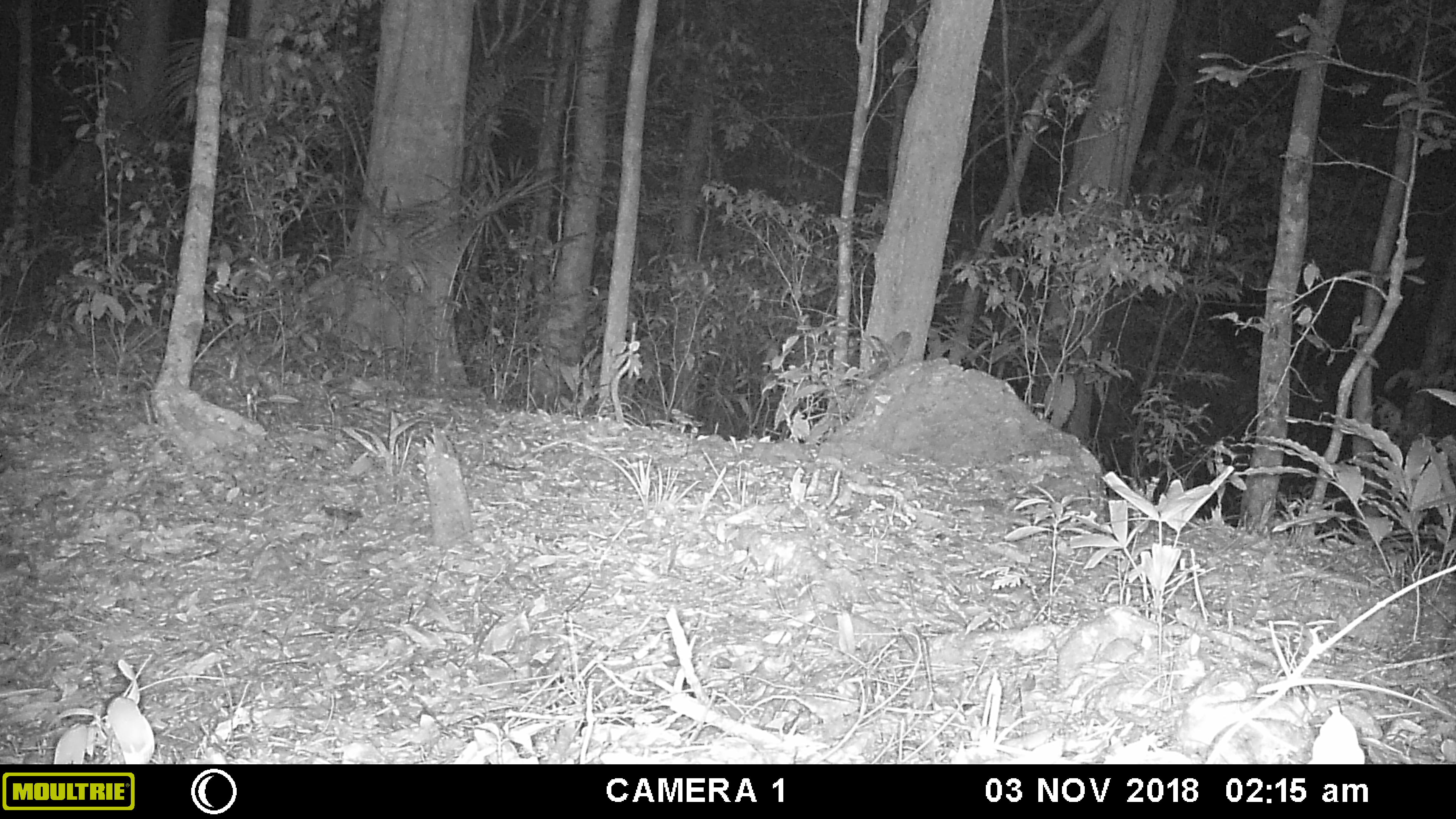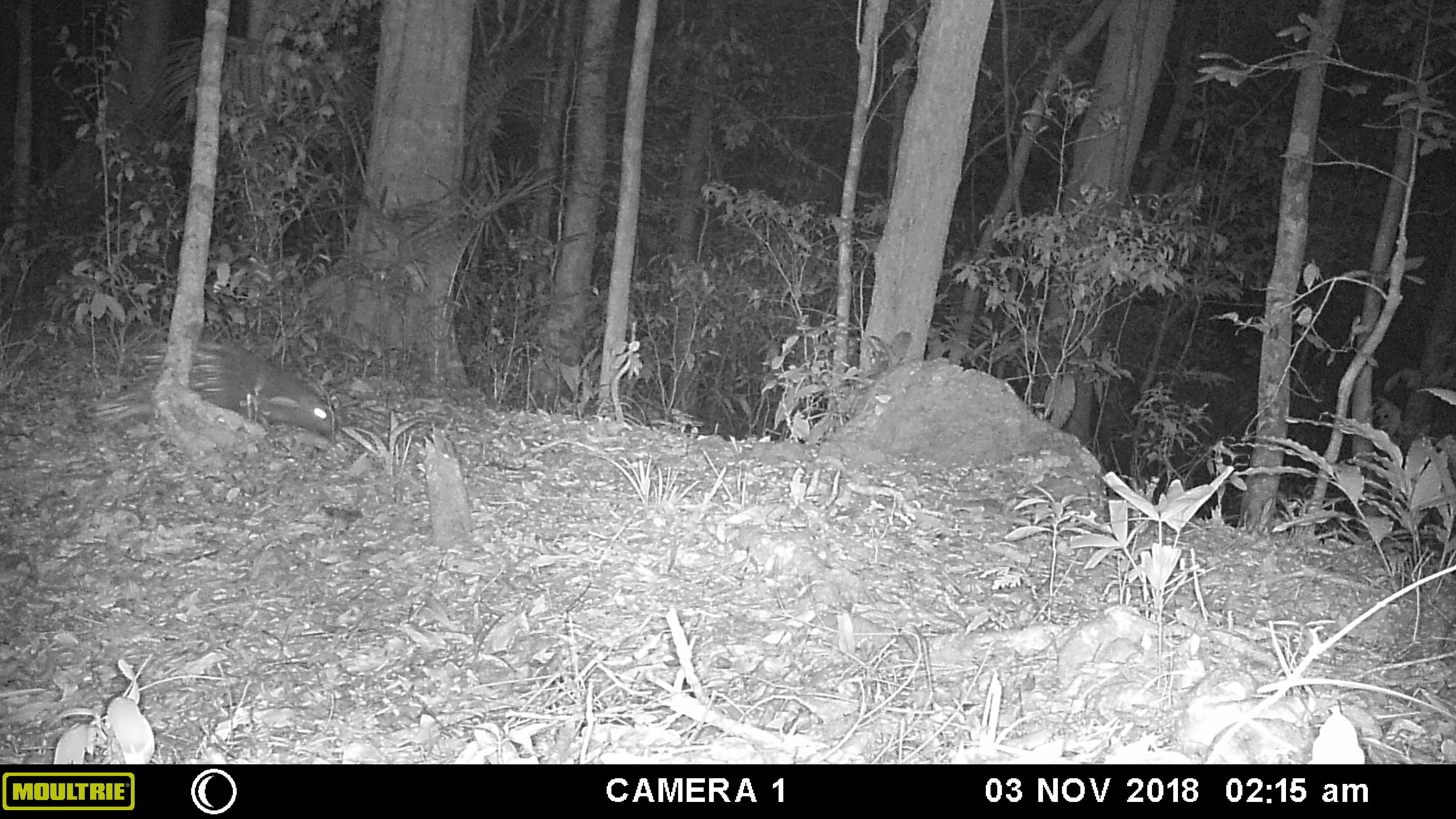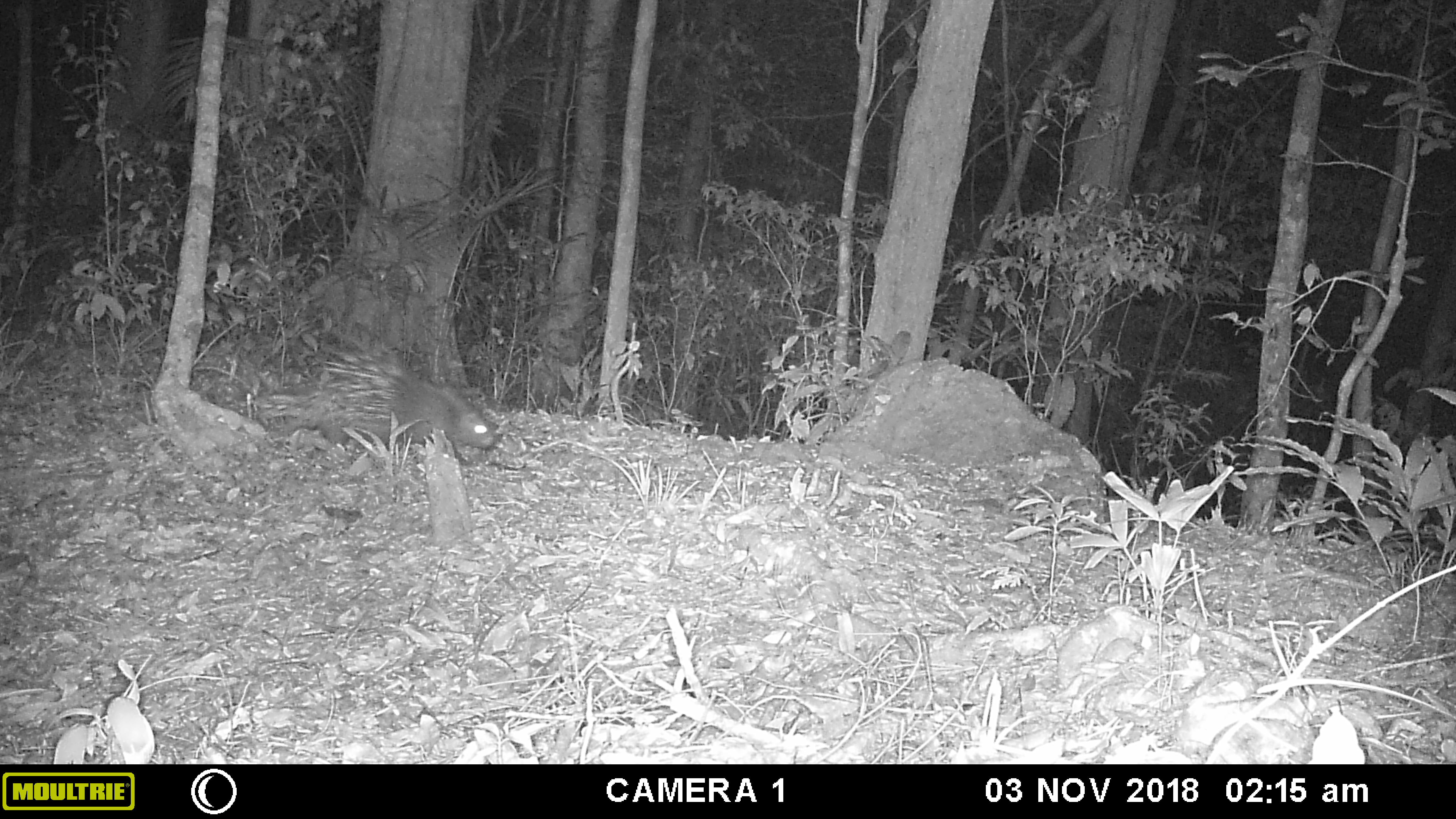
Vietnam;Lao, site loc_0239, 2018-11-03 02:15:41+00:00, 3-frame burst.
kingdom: Animalia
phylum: Chordata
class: Mammalia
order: Rodentia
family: Hystricidae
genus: Hystrix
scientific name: Hystrix brachyura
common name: malayan porcupine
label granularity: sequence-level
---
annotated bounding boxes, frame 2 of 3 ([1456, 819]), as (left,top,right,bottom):
malayan porcupine: (88,335,339,445)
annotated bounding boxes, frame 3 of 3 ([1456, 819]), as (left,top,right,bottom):
malayan porcupine: (260,339,497,456)